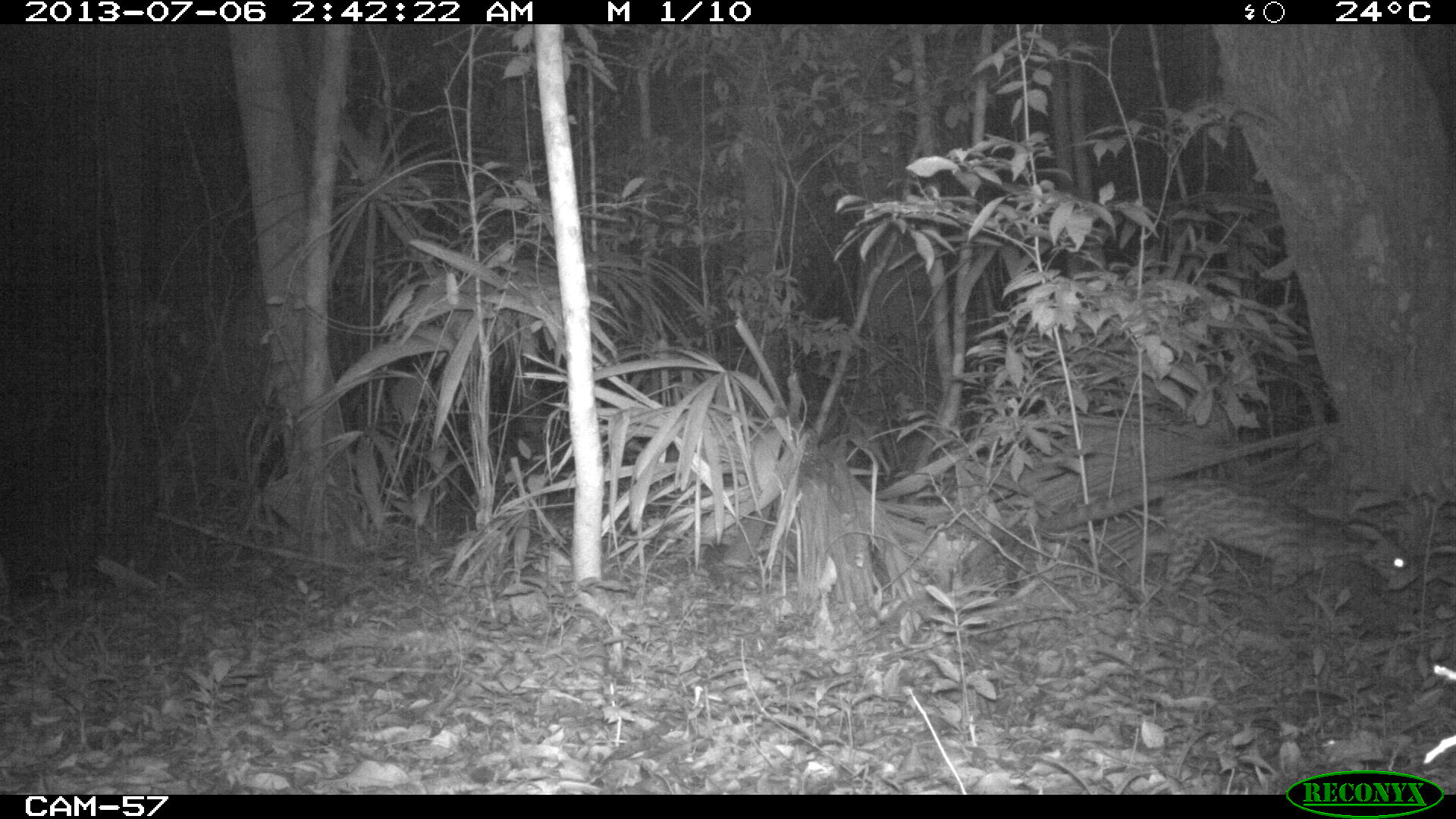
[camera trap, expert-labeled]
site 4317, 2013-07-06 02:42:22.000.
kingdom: Animalia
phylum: Chordata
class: Mammalia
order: Carnivora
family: Felidae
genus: Leopardus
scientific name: Leopardus wiedii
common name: margay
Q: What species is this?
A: Leopardus wiedii (margay).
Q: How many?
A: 1.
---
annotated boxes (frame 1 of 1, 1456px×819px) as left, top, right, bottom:
leopardus wiedii: 1038, 477, 1412, 607